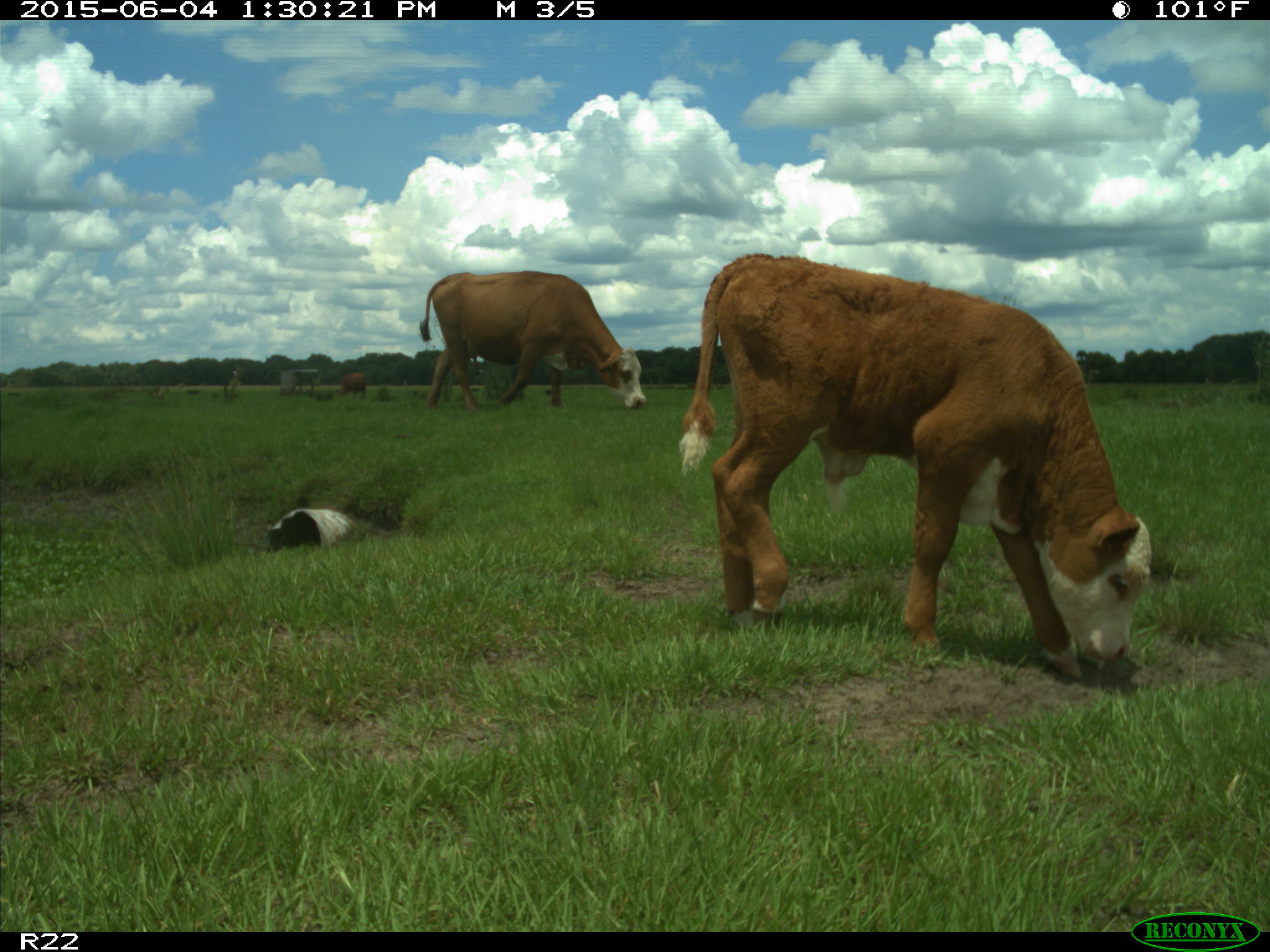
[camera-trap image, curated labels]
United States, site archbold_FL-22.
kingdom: Animalia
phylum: Chordata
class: Mammalia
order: Artiodactyla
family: Bovidae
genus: Bos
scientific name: Bos taurus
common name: domestic cow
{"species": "Bos taurus (domestic cow)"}